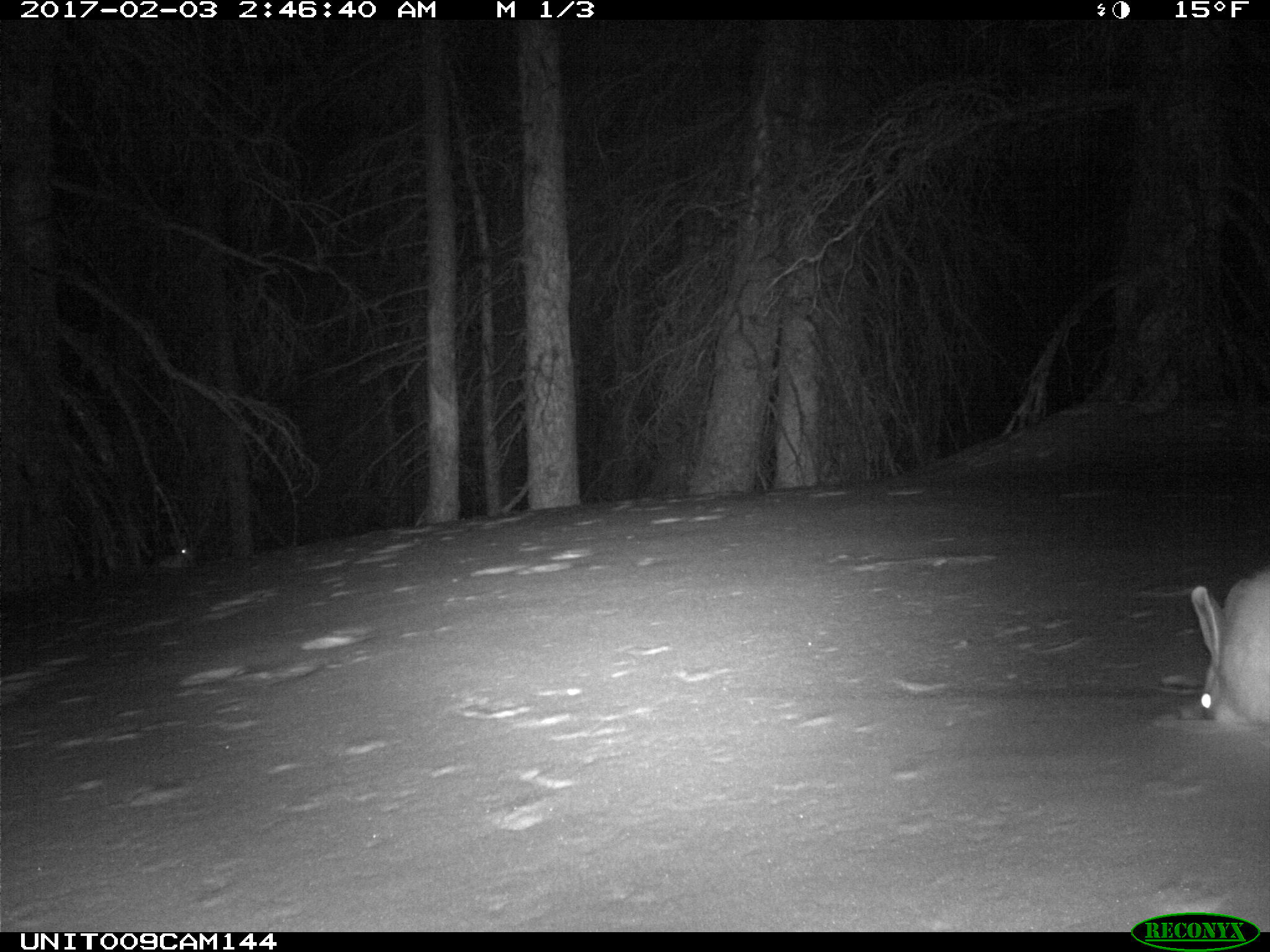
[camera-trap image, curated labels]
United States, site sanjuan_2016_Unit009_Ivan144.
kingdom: Animalia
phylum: Chordata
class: Mammalia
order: Lagomorpha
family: Leporidae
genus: Lepus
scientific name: Lepus americanus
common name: snowshoe hare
Lepus americanus (snowshoe hare).